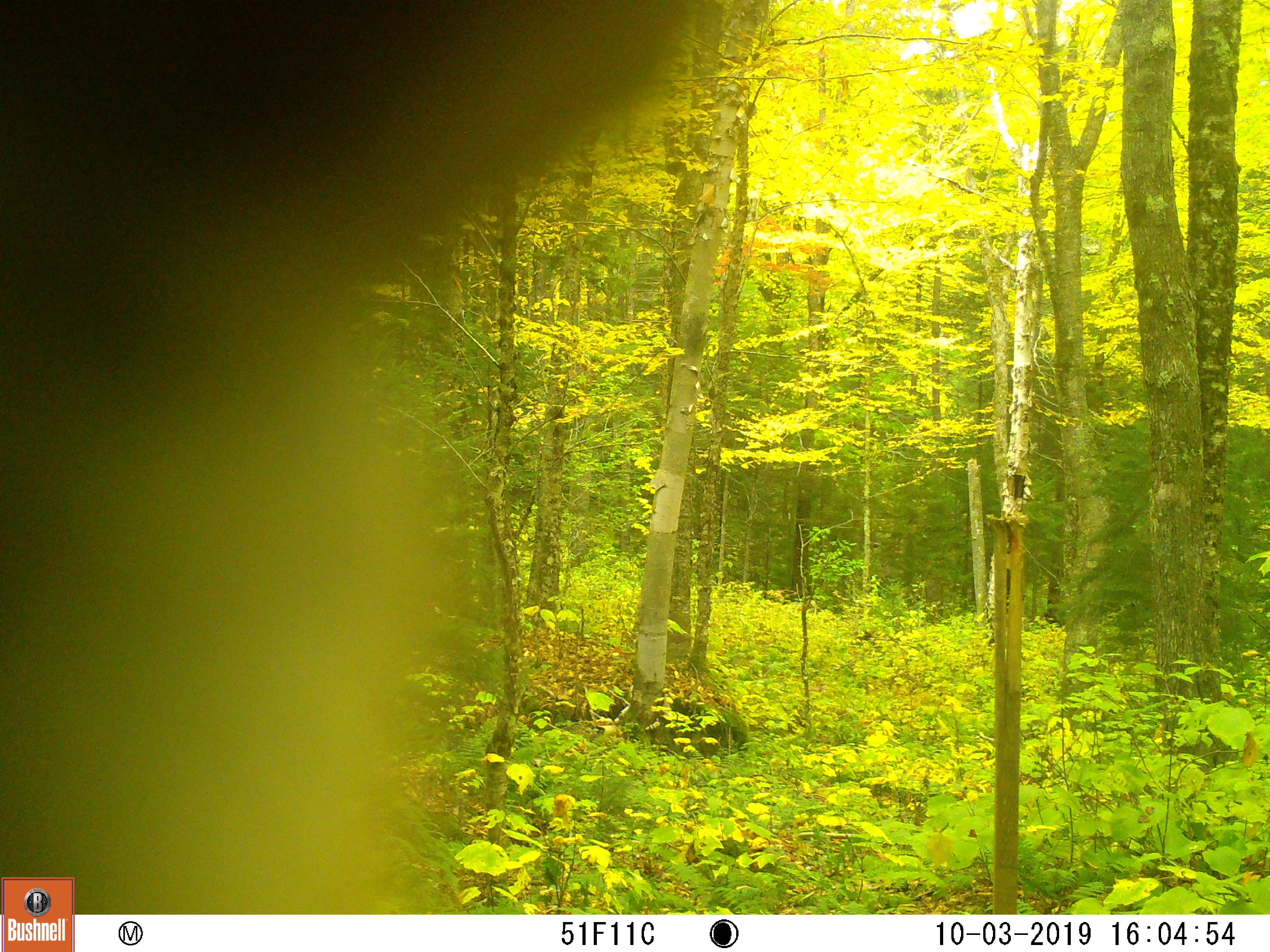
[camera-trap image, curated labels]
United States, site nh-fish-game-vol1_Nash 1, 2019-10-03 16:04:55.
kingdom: Animalia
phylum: Chordata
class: Mammalia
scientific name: Mammalia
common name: mammal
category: mammal sp.